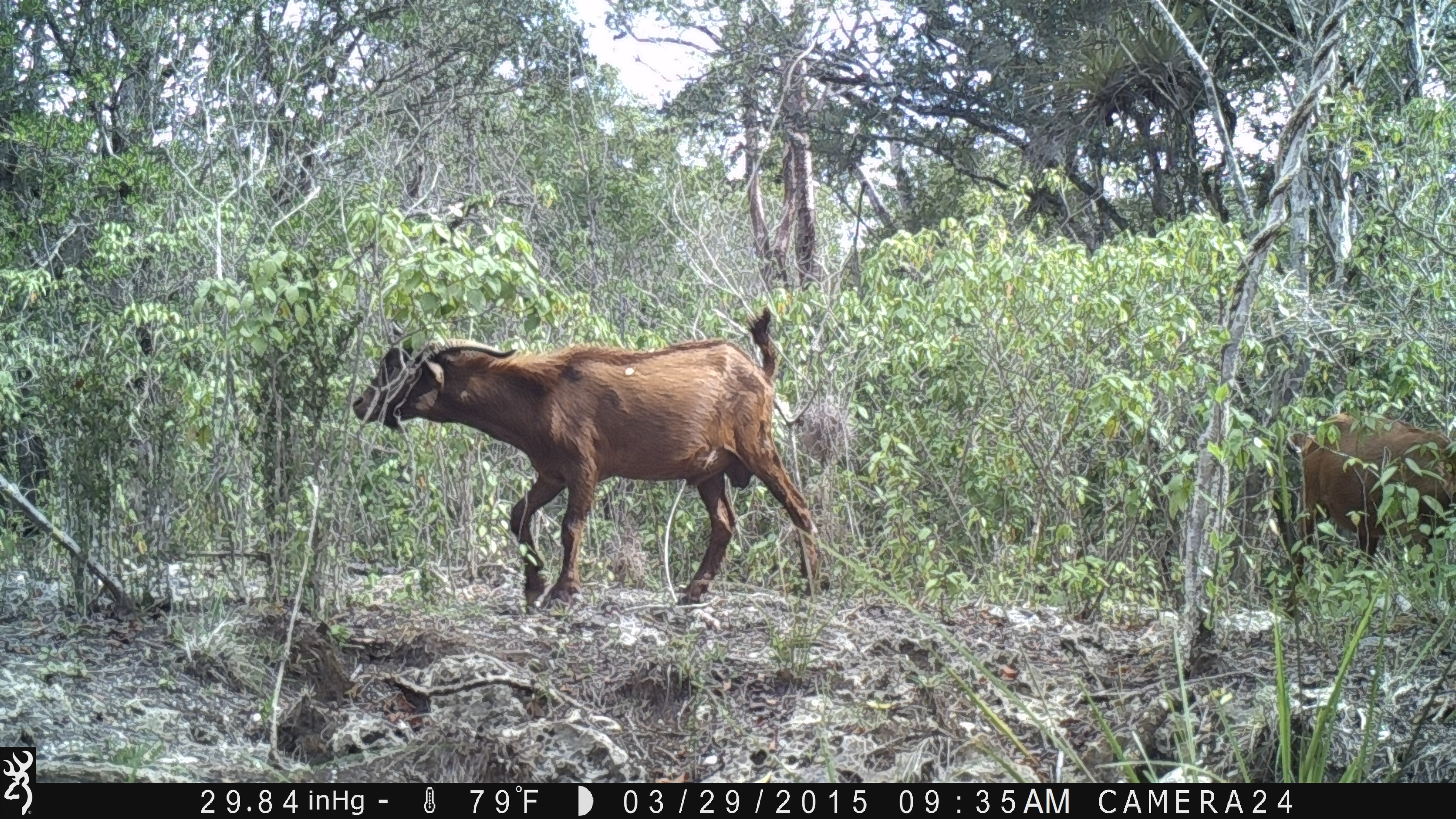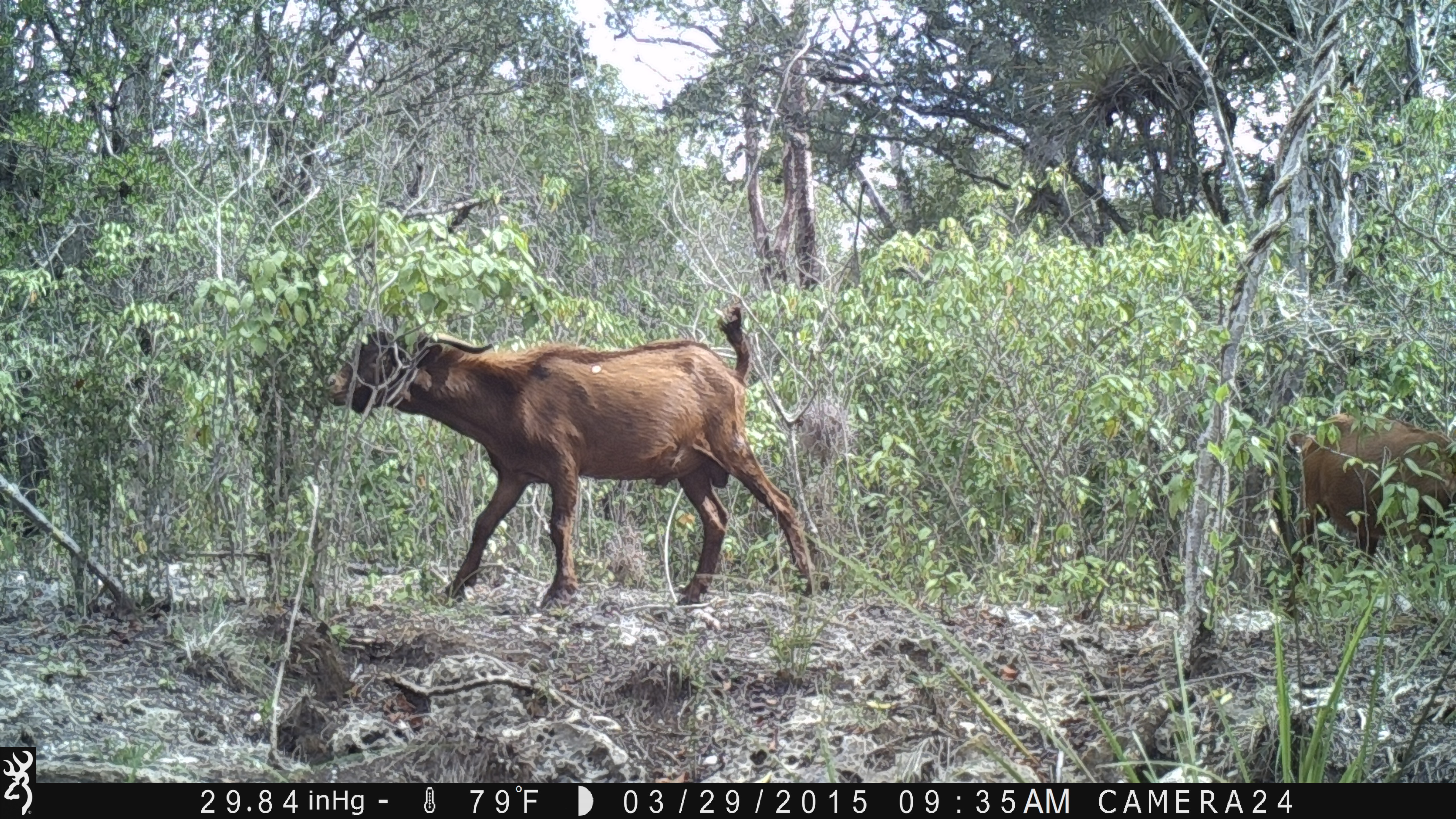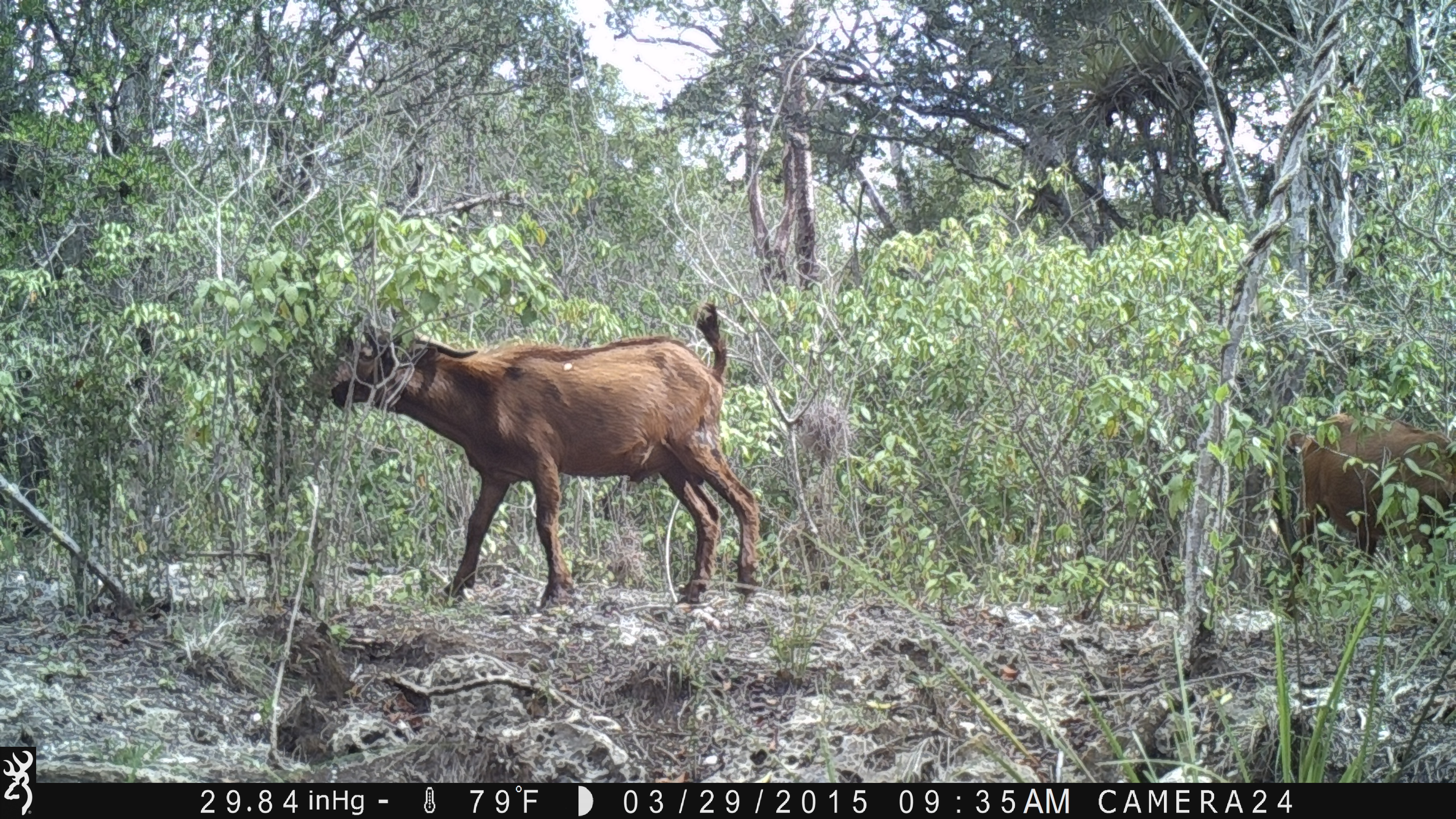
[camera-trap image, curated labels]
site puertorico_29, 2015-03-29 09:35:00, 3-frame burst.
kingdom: Animalia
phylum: Chordata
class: Mammalia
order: Artiodactyla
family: Bovidae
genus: Capra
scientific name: Capra hircus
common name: goat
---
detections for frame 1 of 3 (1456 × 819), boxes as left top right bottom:
goat: 346 322 829 614; 1279 416 1454 576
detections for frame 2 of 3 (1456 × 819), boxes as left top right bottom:
goat: 322 301 827 609; 1274 408 1456 635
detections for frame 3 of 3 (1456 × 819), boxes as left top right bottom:
goat: 316 310 764 609; 1278 421 1455 580